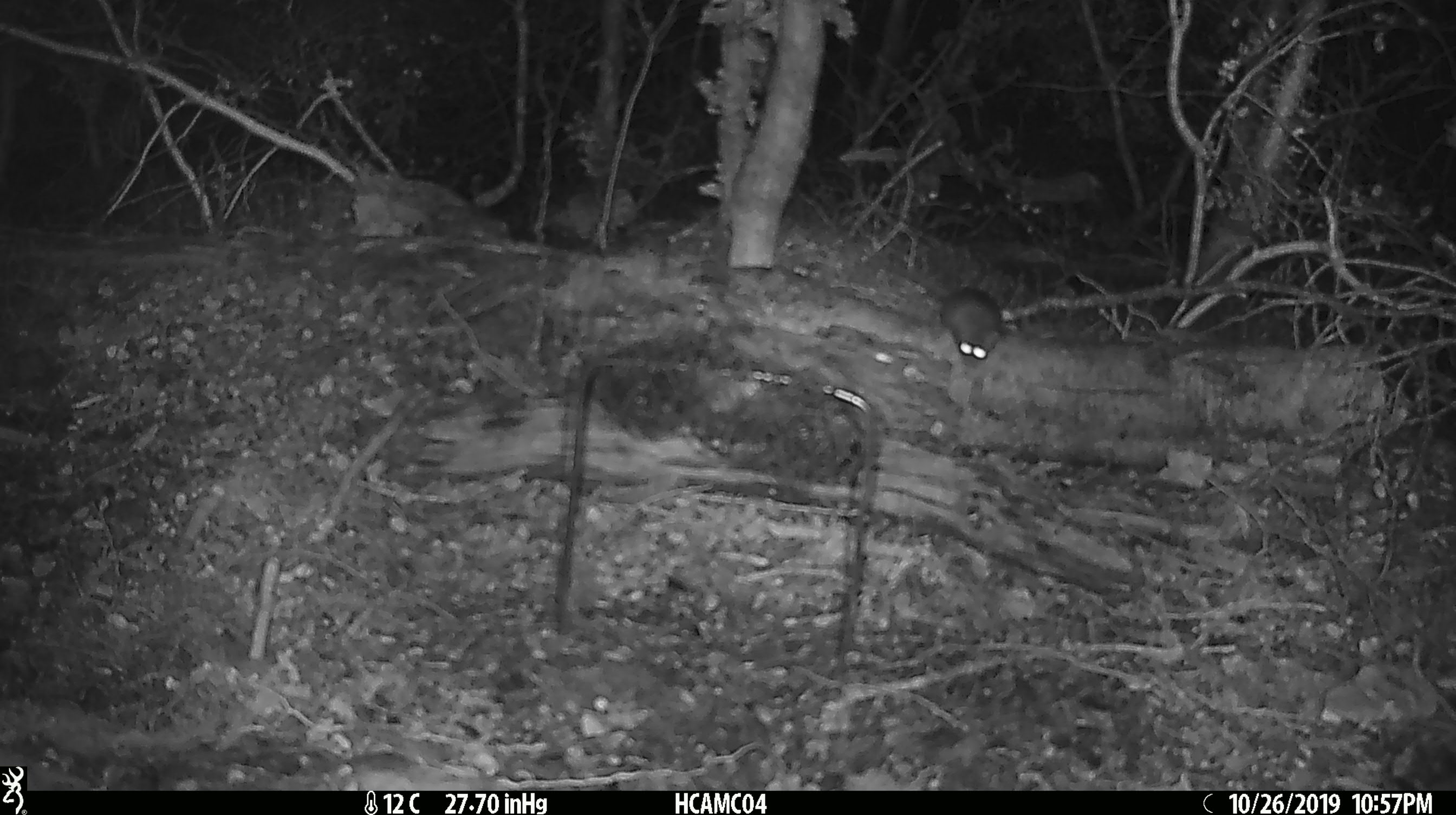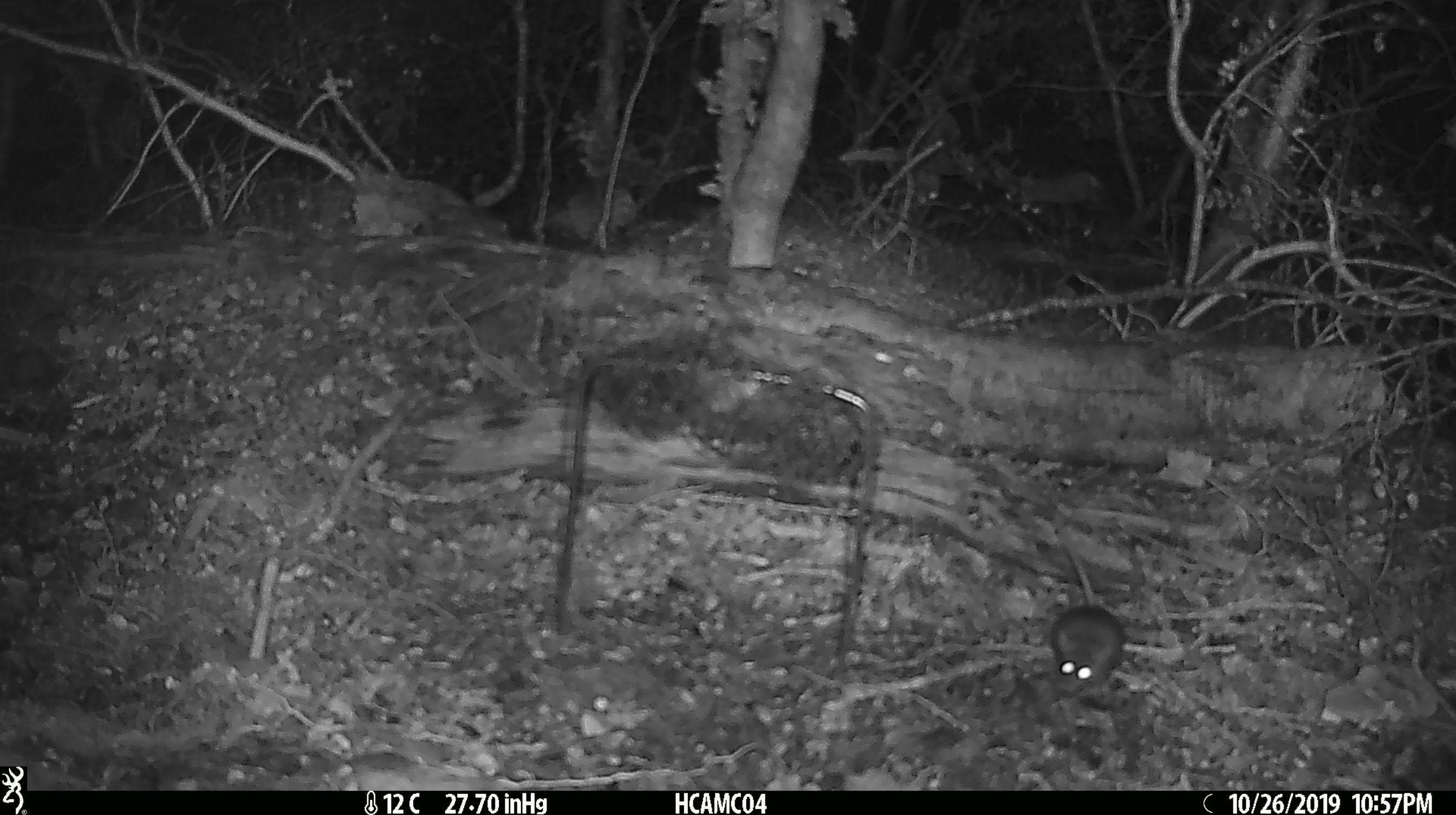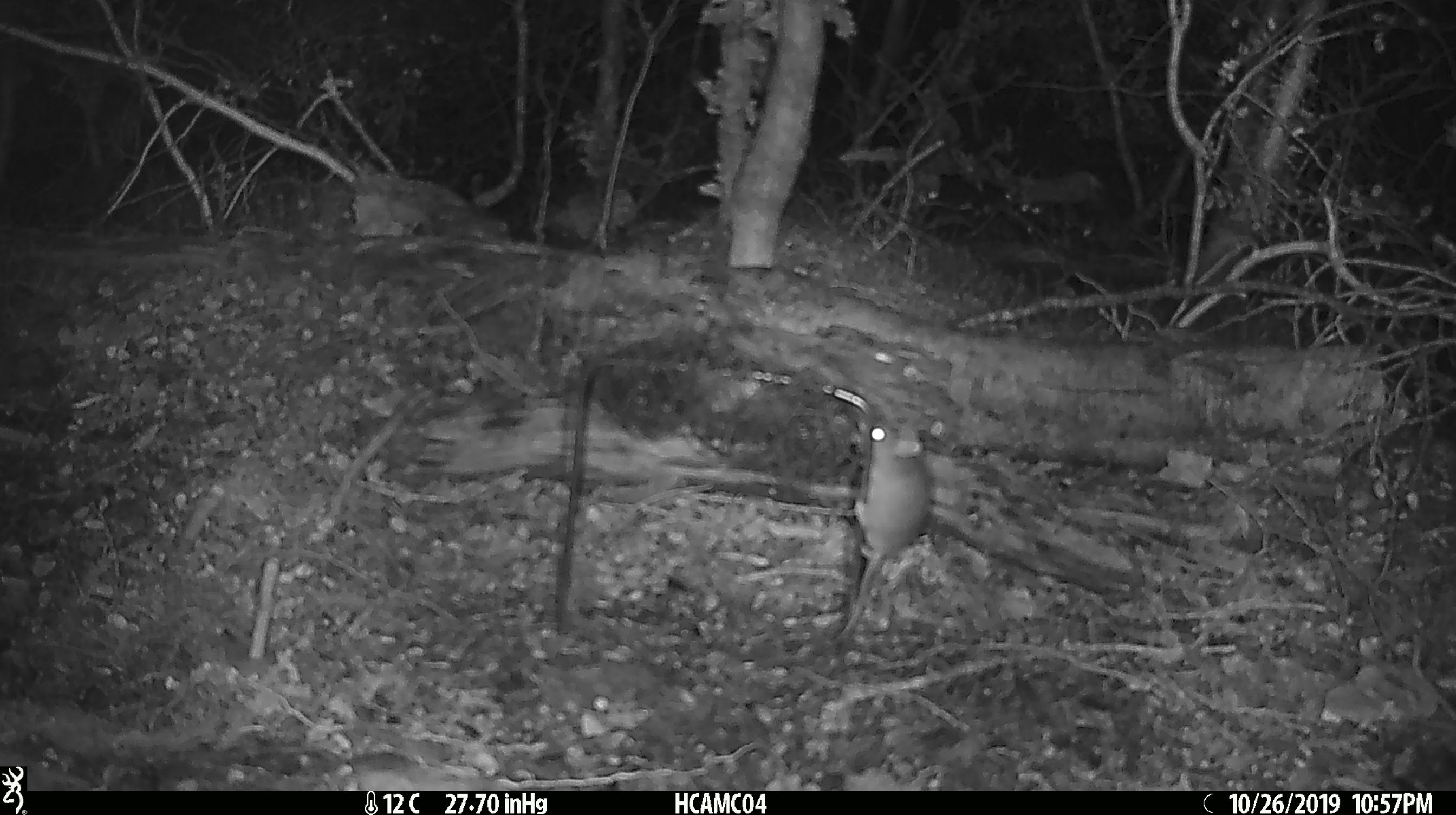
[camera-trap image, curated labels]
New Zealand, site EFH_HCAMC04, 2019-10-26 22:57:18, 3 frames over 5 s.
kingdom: Animalia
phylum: Chordata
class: Mammalia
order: Rodentia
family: Muridae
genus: Mus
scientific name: Mus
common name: mouse